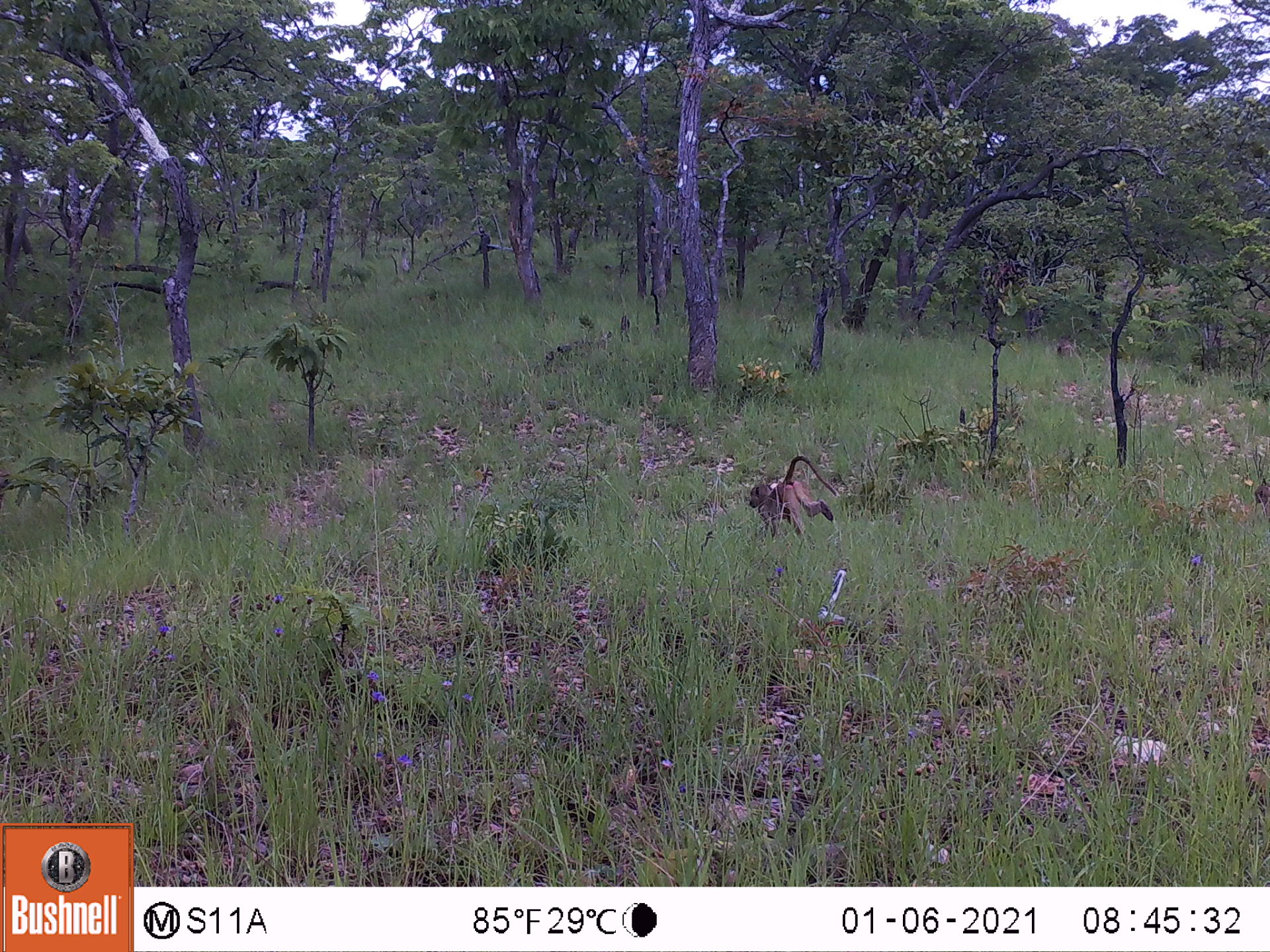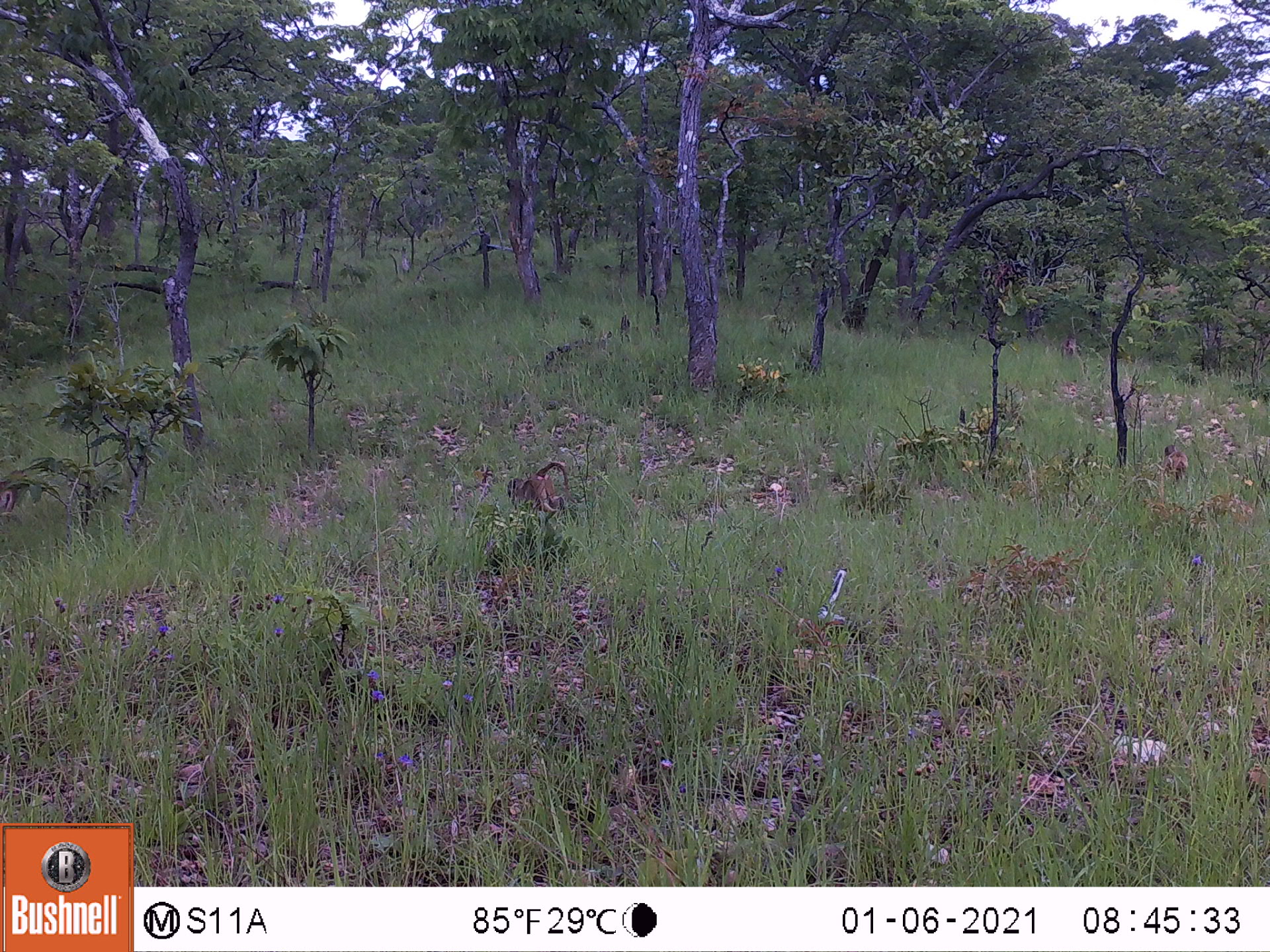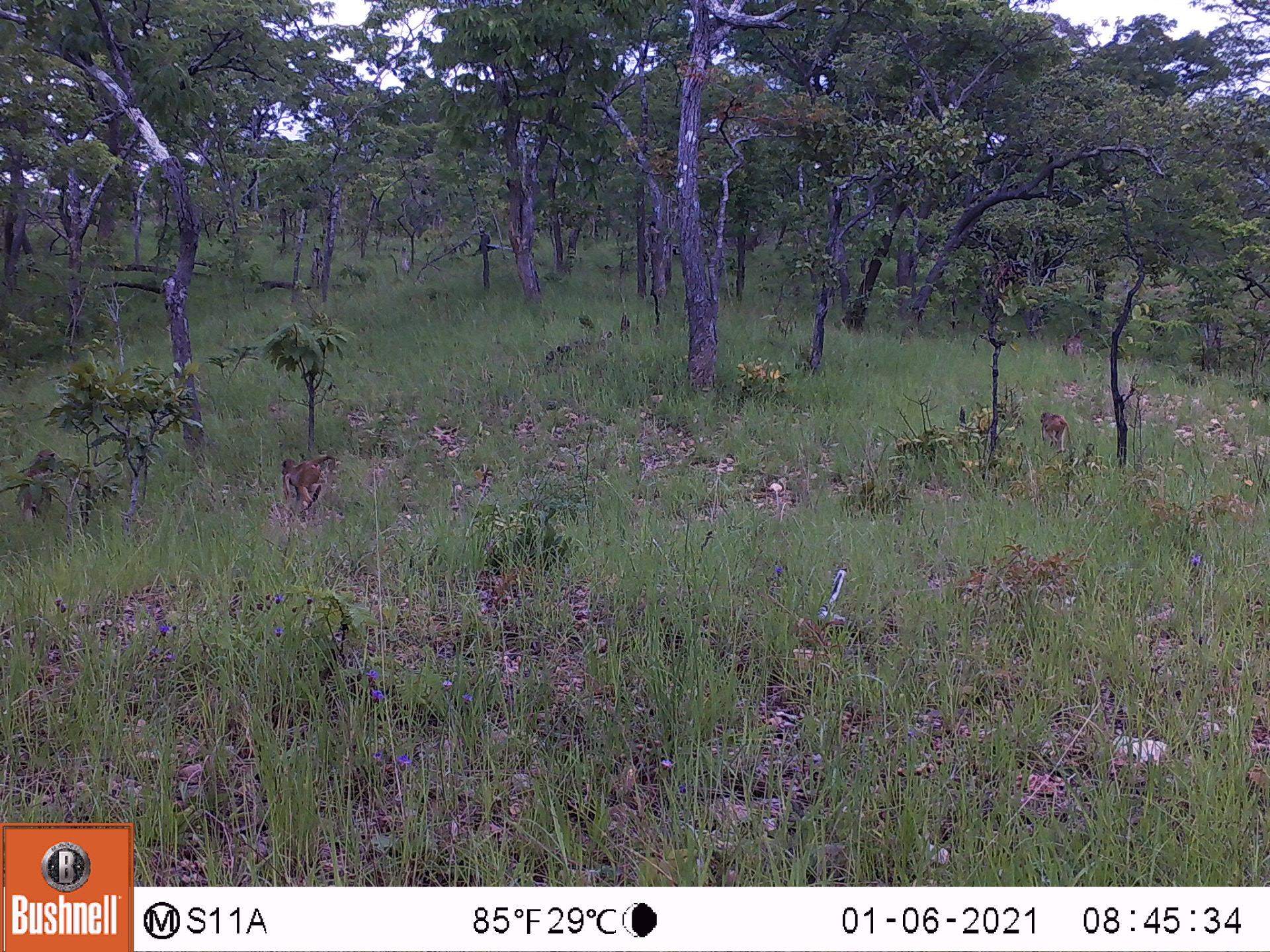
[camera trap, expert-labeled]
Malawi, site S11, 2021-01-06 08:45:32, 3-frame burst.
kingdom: Animalia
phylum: Chordata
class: Mammalia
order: Primates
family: Cercopithecidae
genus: Papio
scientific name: Papio cynocephalus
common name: yellow baboon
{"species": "yellow baboon (Papio cynocephalus)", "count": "2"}